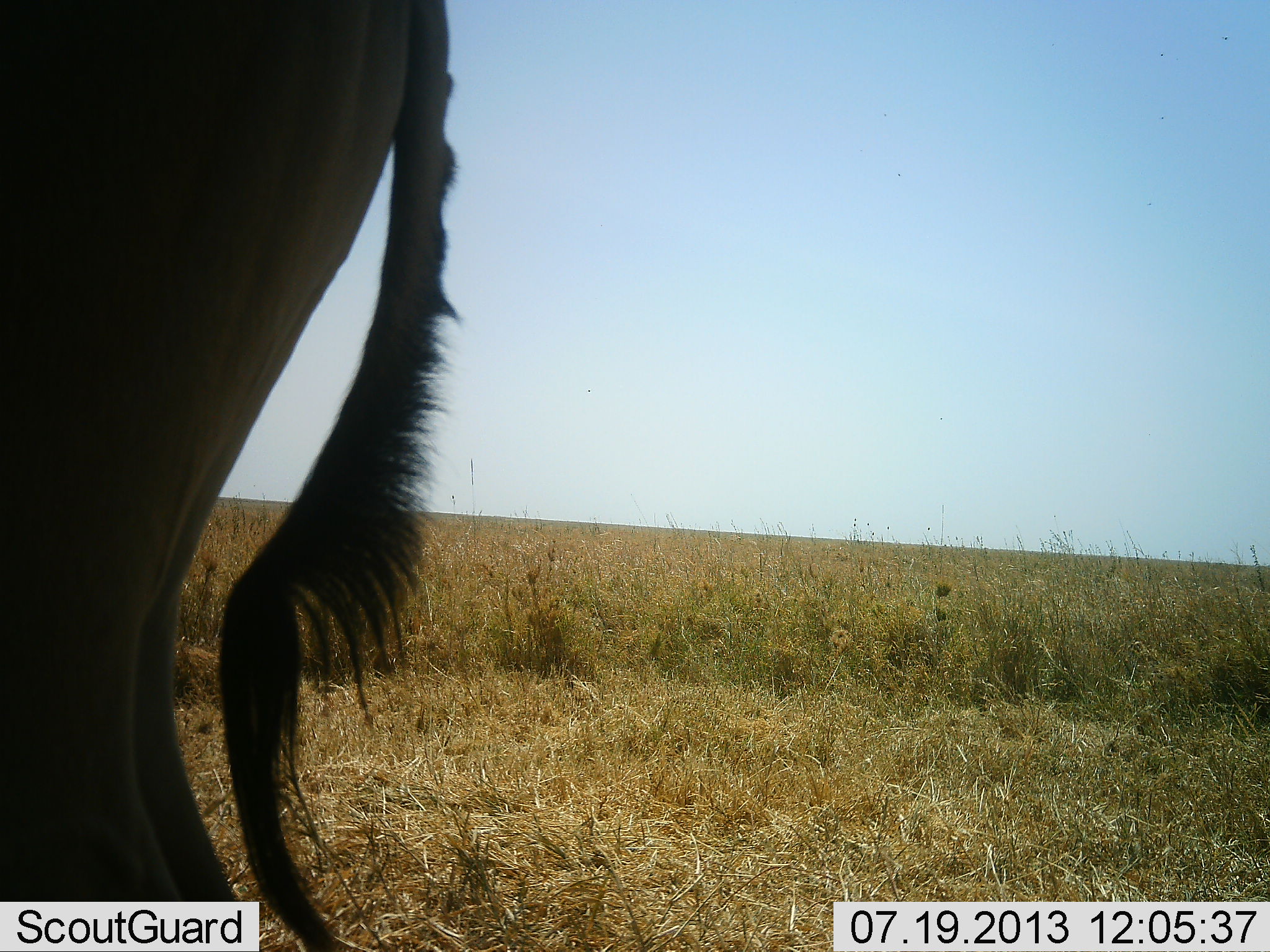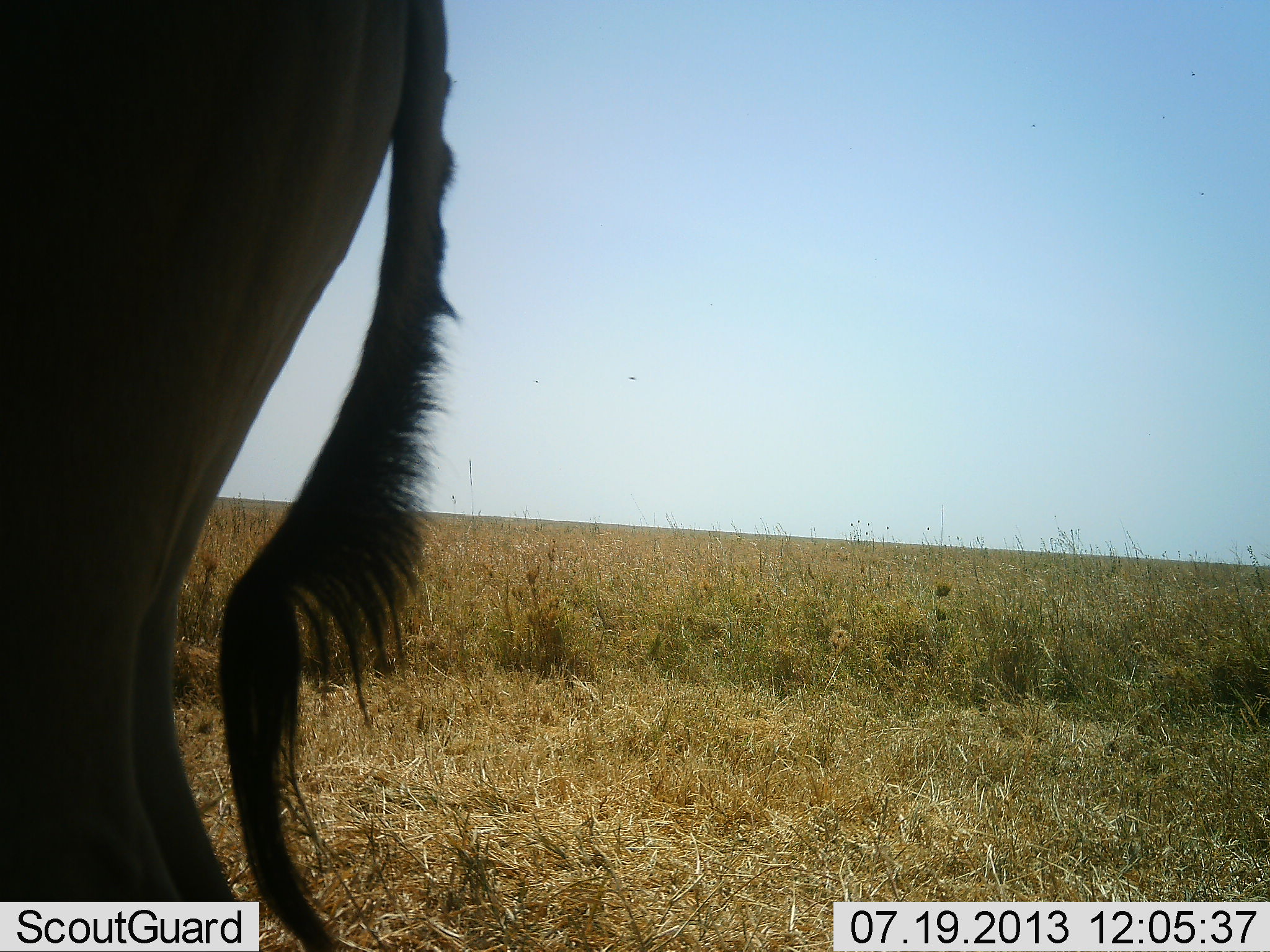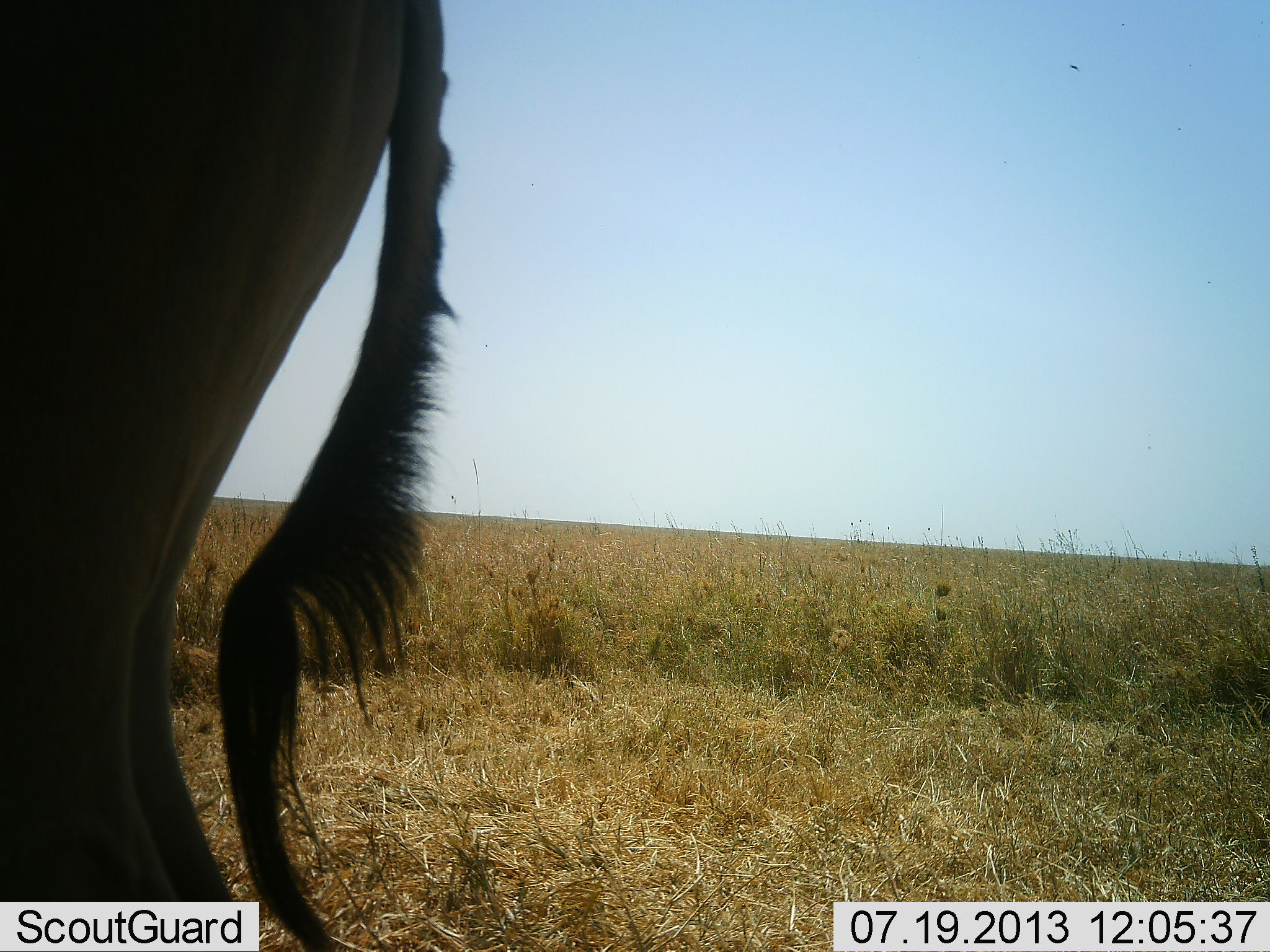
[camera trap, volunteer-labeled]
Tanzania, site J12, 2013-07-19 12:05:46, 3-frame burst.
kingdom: Animalia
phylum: Chordata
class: Mammalia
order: Artiodactyla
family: Bovidae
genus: Alcelaphus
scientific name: Alcelaphus buselaphus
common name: hartebeest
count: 1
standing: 95%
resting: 0%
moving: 5%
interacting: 0%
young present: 0%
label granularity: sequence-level